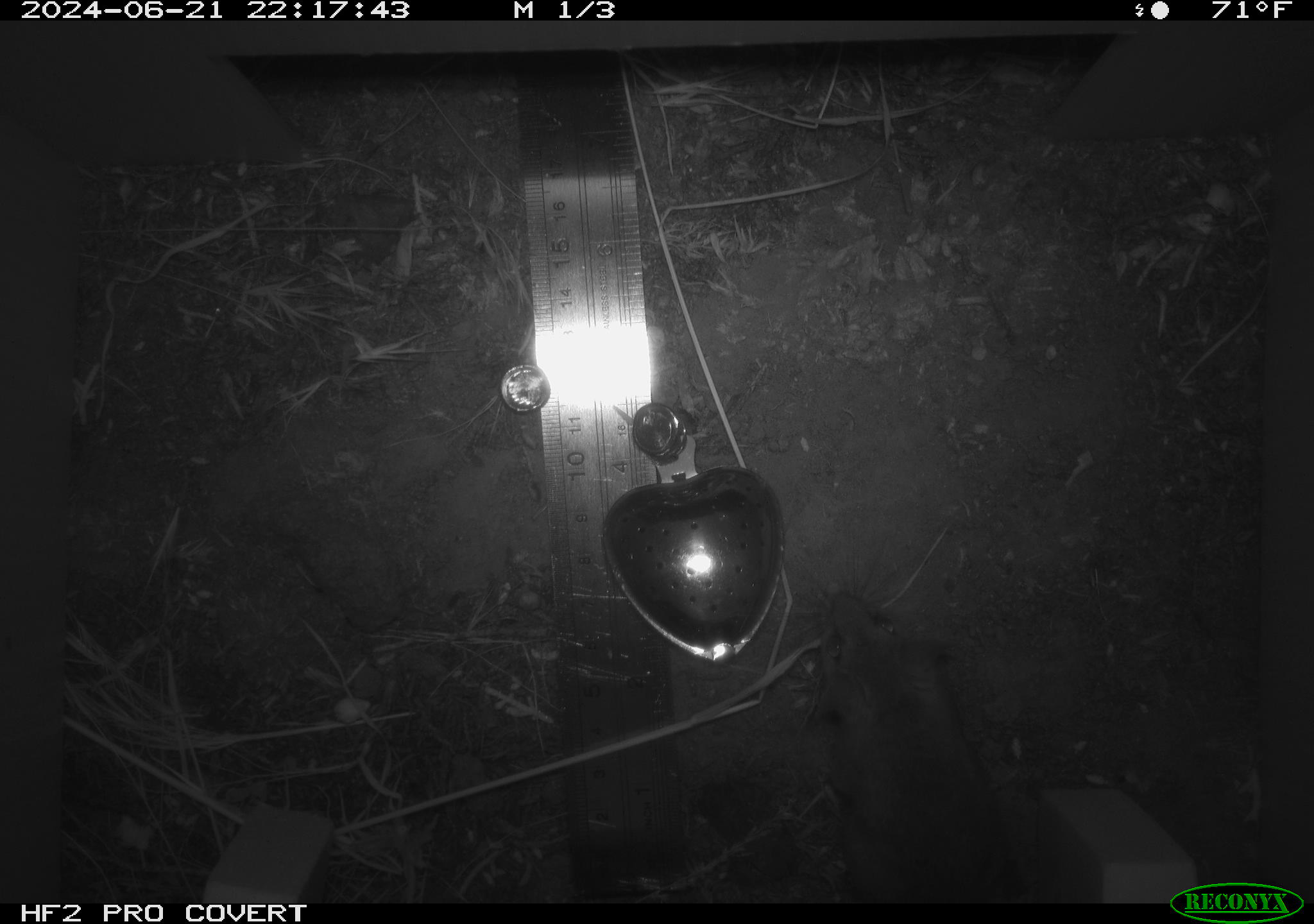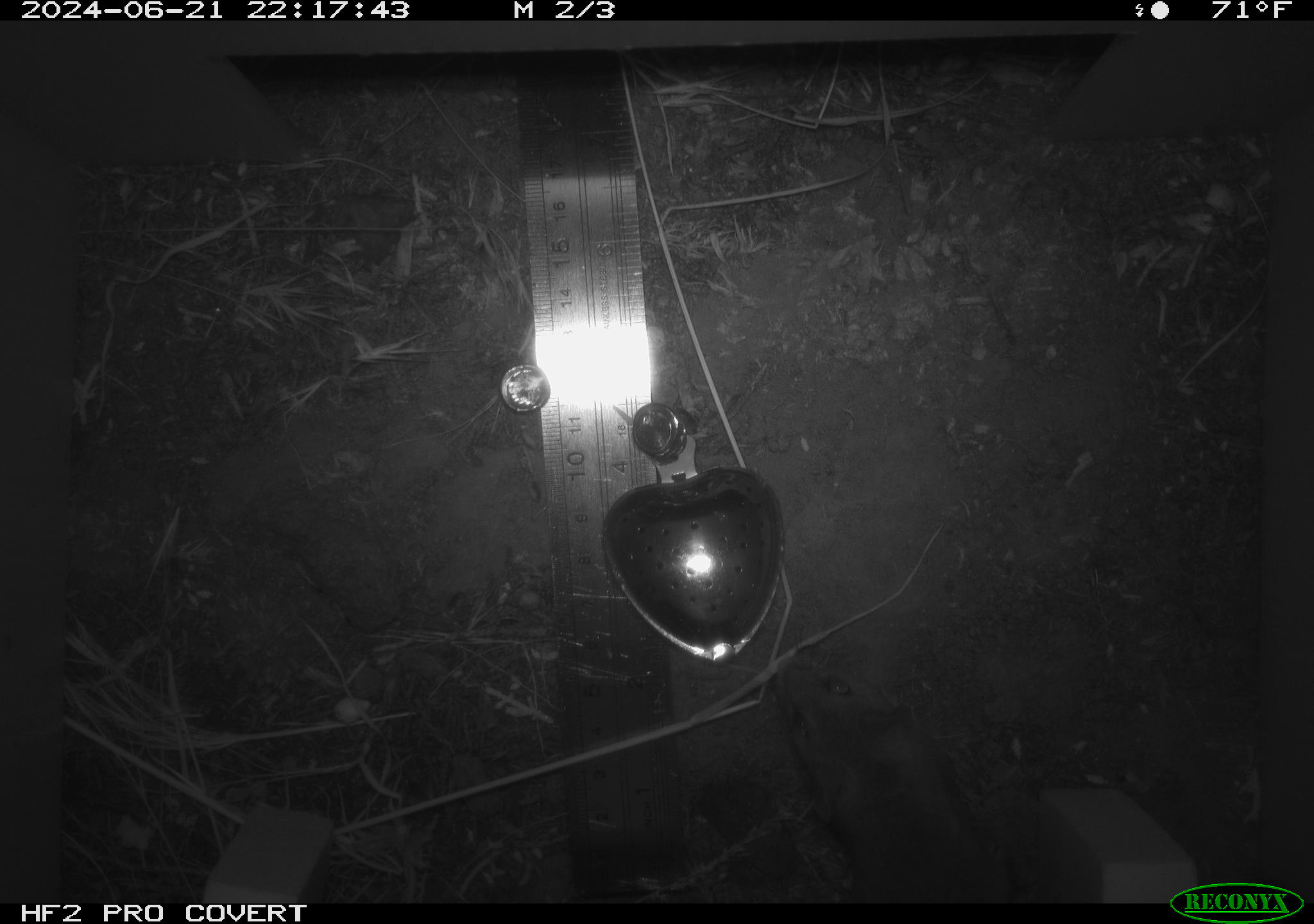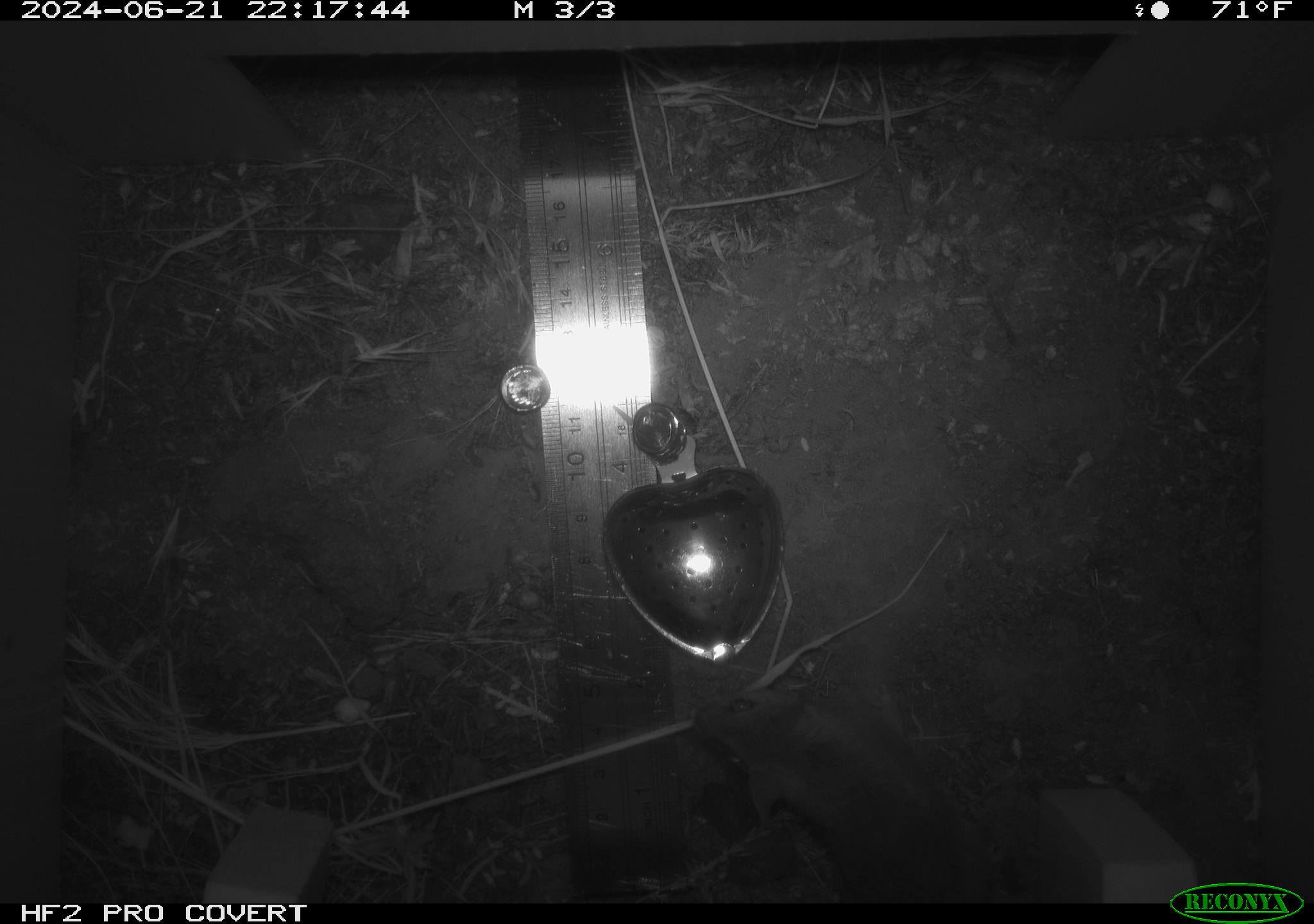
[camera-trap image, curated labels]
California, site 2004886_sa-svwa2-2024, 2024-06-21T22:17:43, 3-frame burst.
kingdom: Animalia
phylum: Chordata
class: Mammalia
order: Rodentia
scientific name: Rodentia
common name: mouse species